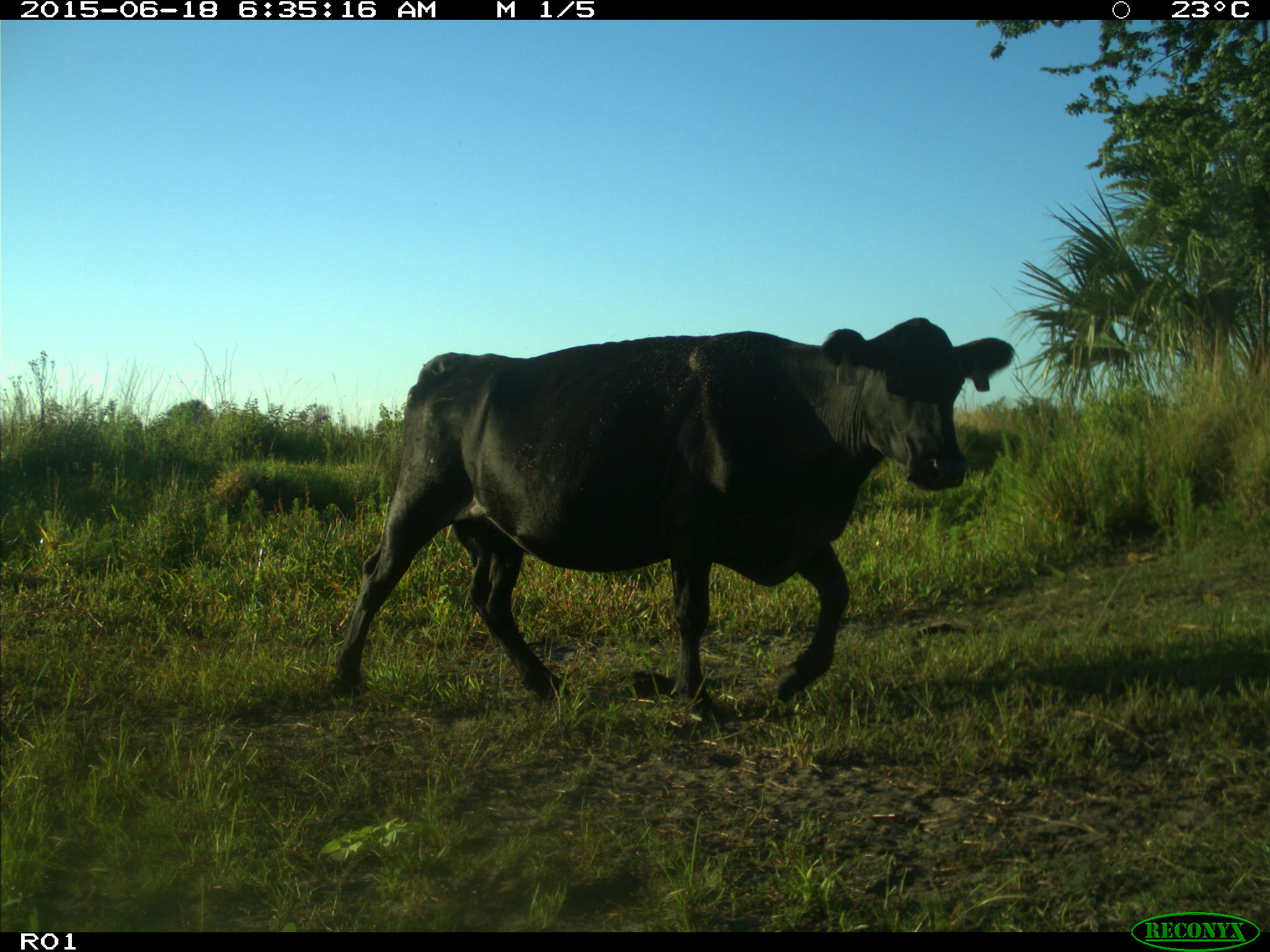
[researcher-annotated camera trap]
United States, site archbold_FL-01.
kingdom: Animalia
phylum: Chordata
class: Mammalia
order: Artiodactyla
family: Bovidae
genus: Bos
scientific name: Bos taurus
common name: domestic cow